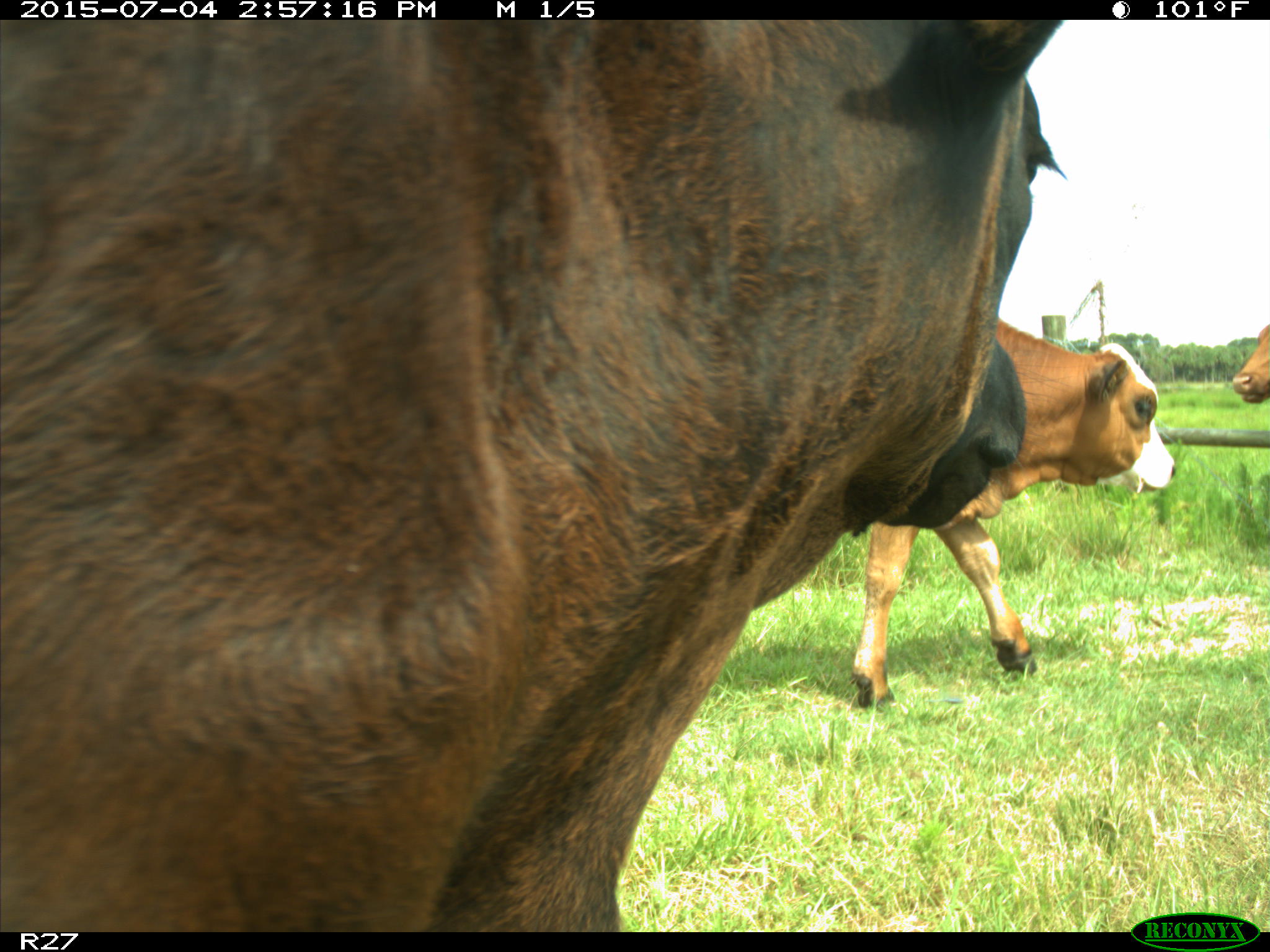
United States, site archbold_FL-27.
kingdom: Animalia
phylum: Chordata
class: Mammalia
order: Artiodactyla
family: Bovidae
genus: Bos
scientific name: Bos taurus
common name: domestic cow